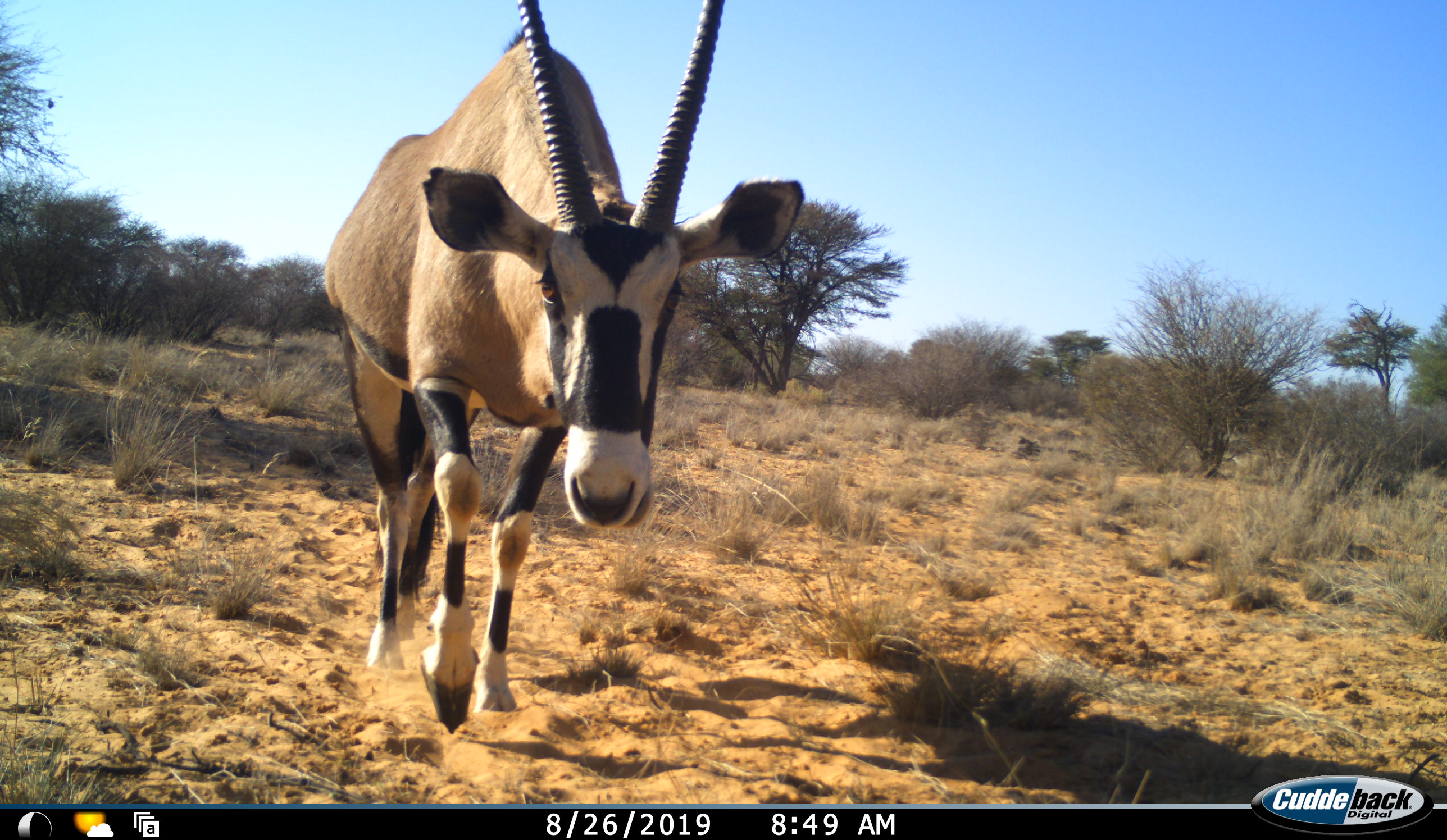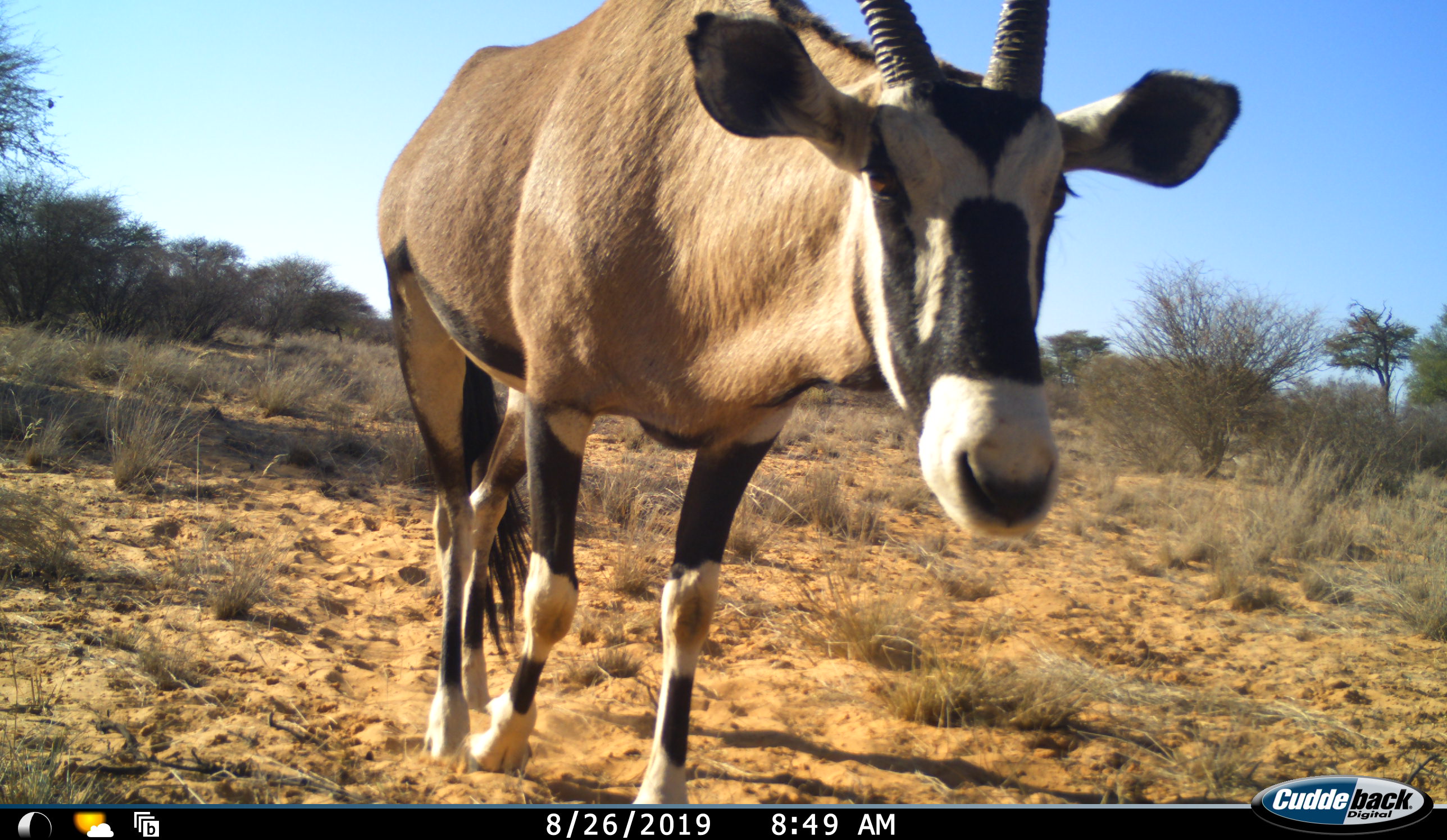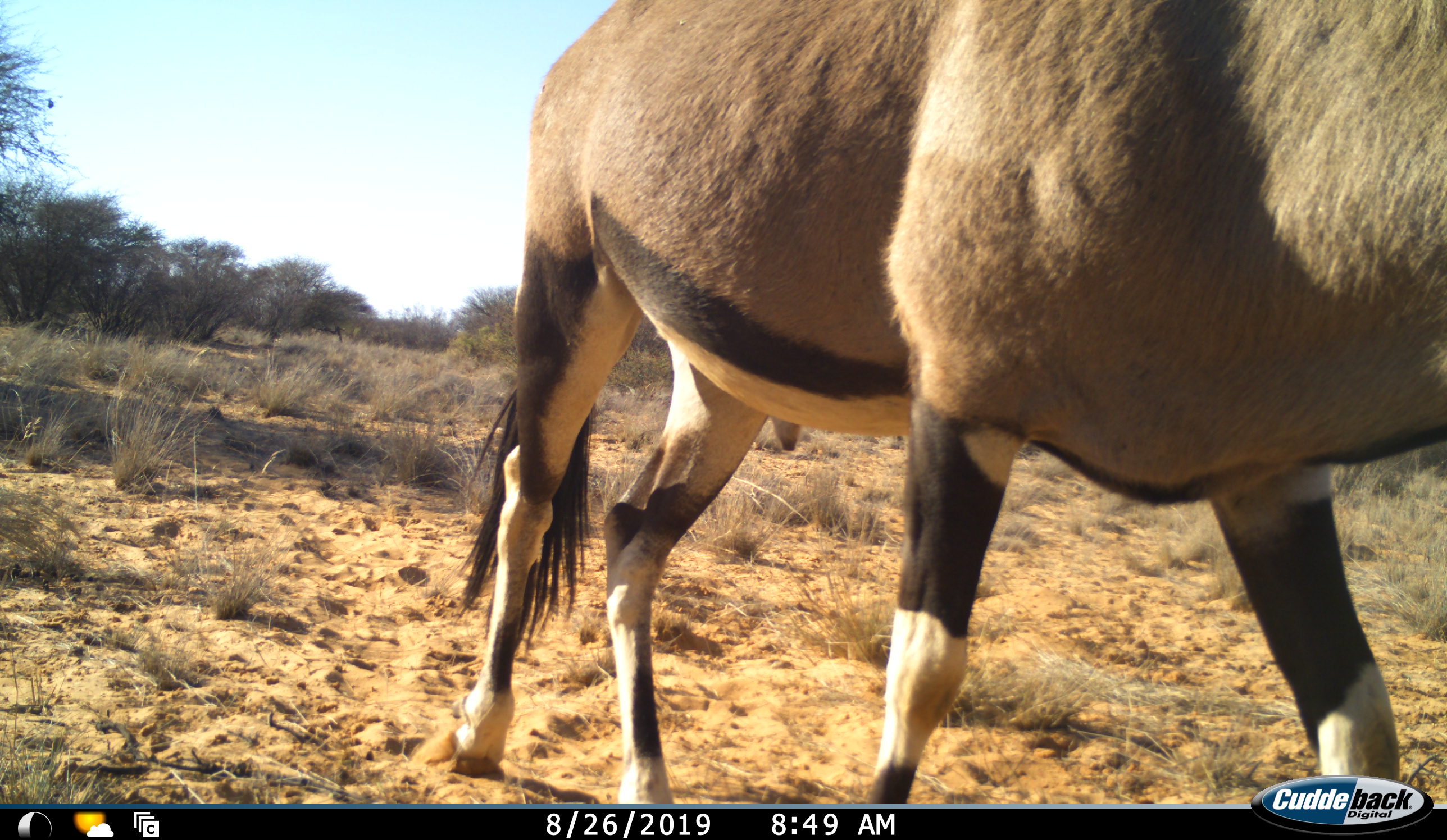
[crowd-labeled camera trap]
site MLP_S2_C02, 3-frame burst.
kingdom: Animalia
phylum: Chordata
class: Mammalia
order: Artiodactyla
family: Bovidae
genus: Oryx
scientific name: Oryx gazella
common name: gemsbok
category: oryx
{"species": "oryx (gemsbok) (Oryx gazella)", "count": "1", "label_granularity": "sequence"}